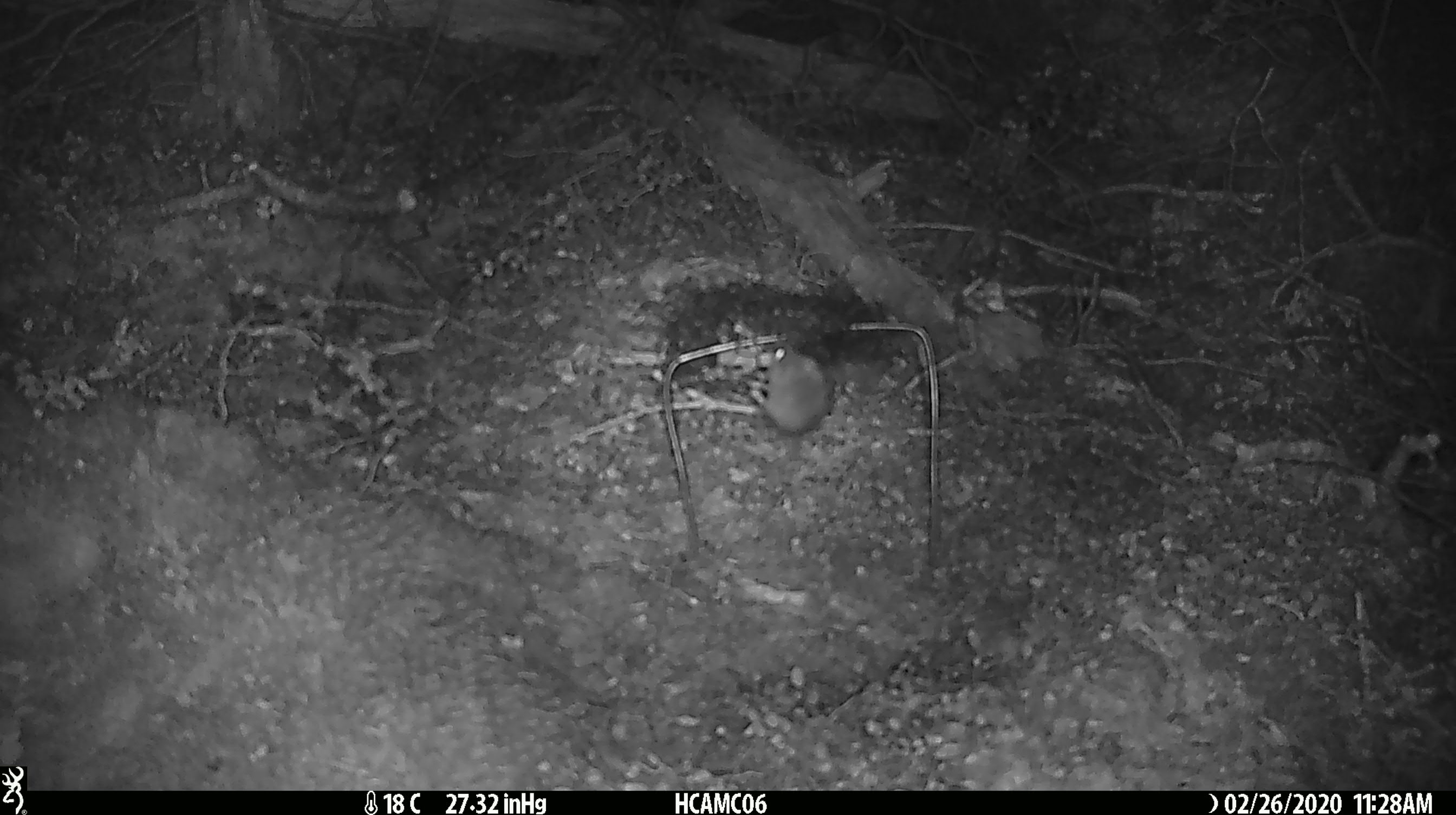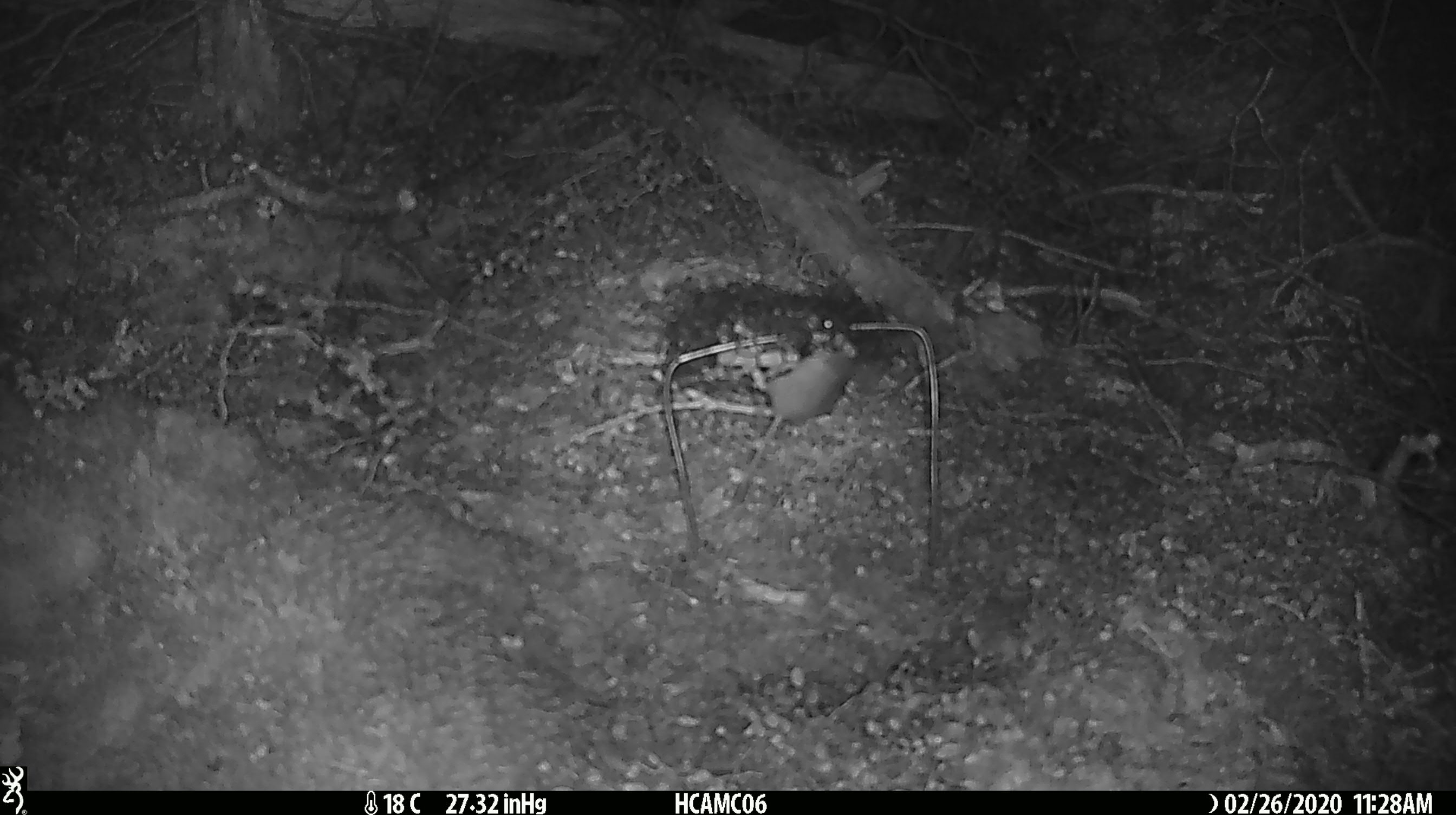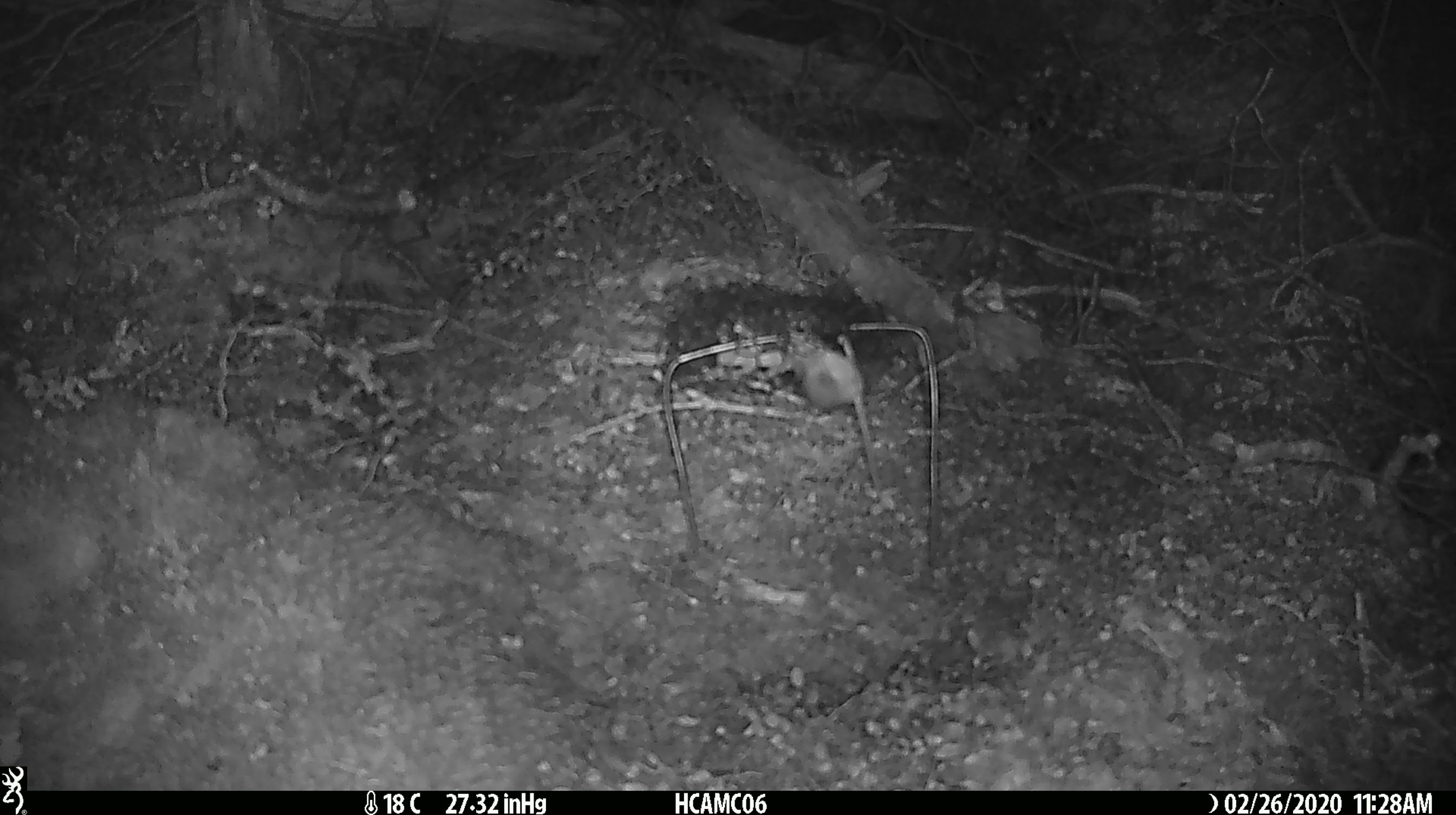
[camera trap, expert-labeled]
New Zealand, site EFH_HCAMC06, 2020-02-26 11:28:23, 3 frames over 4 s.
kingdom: Animalia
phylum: Chordata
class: Mammalia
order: Rodentia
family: Muridae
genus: Mus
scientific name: Mus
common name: mouse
Mouse (Mus).